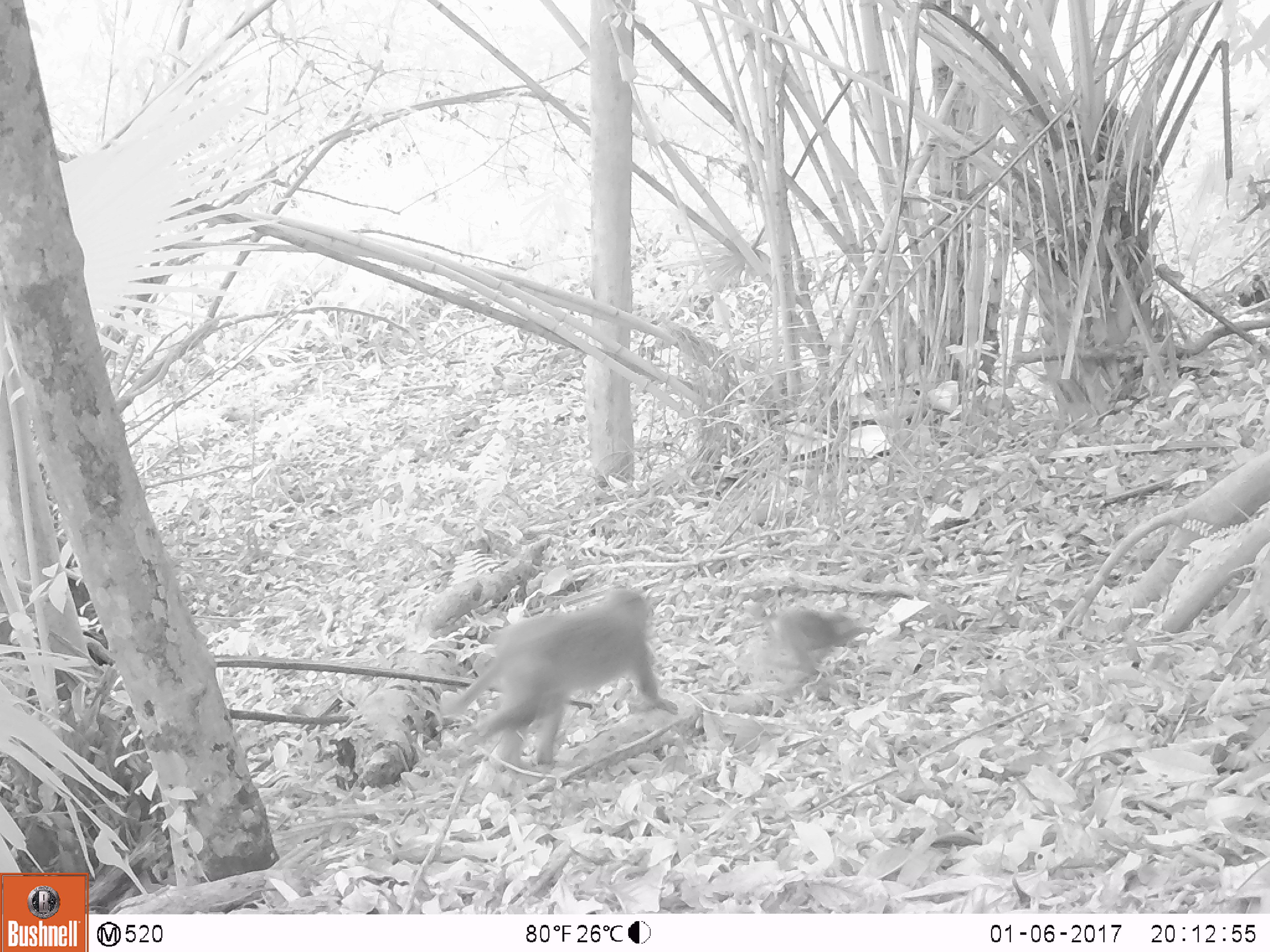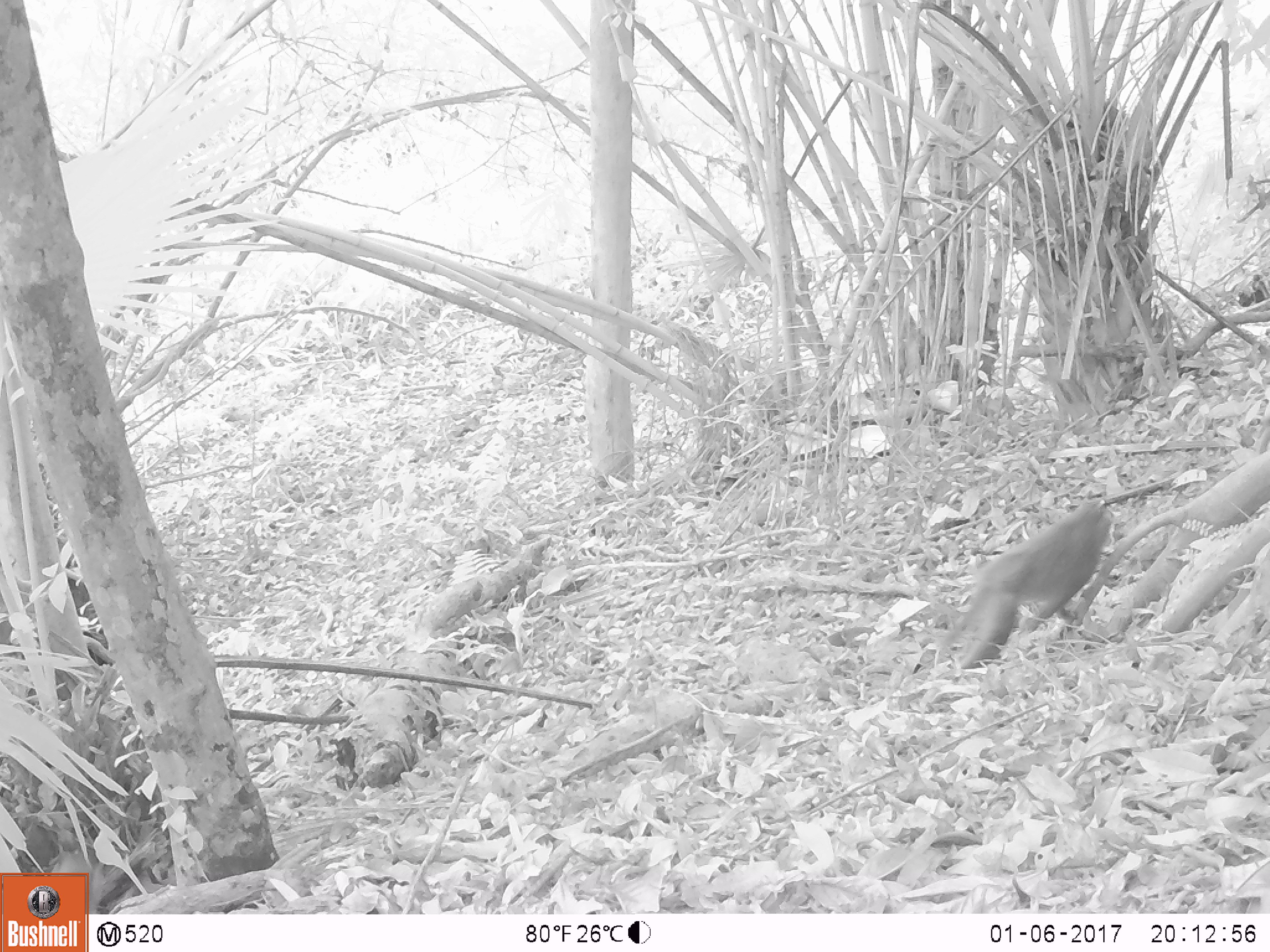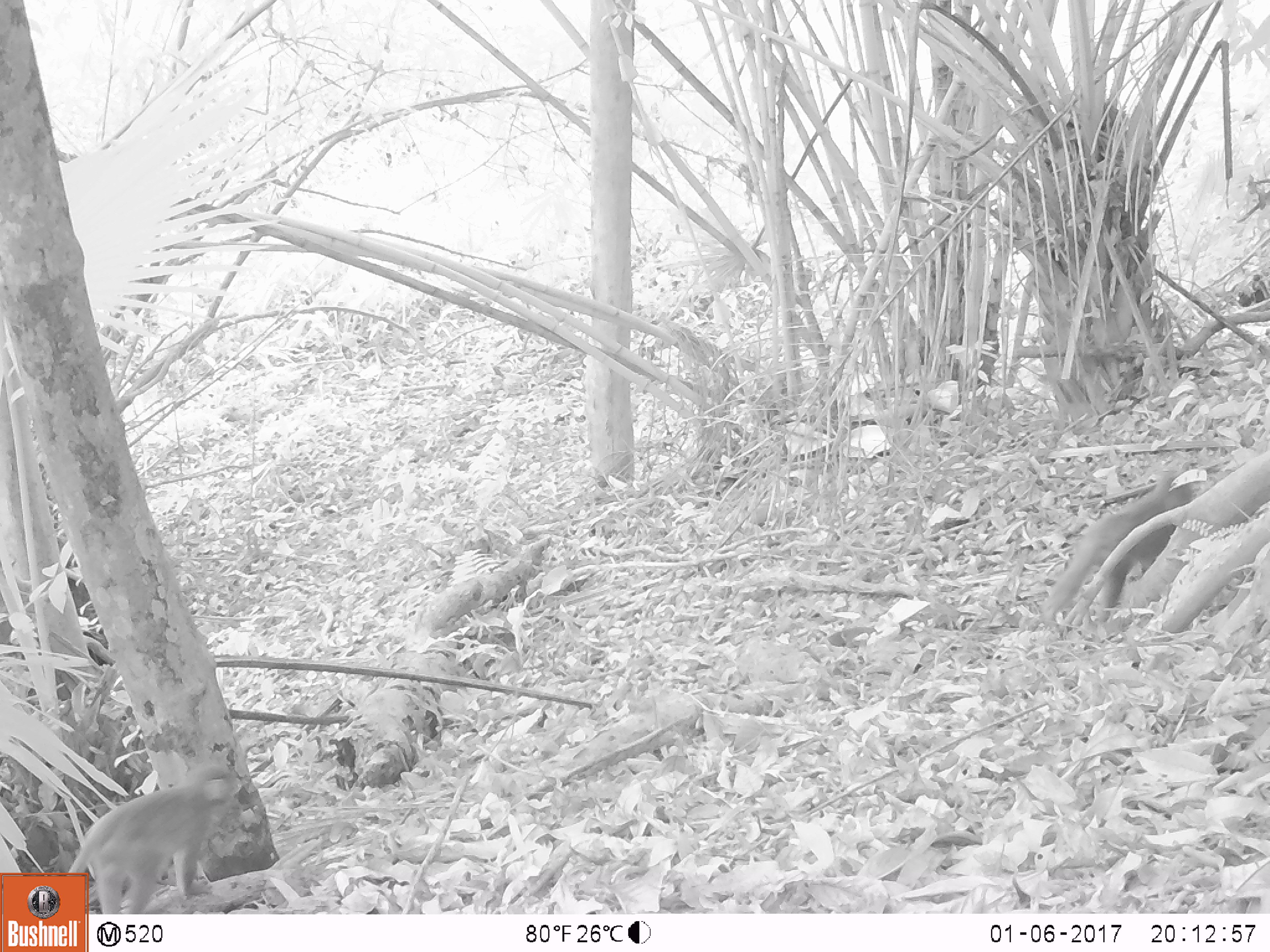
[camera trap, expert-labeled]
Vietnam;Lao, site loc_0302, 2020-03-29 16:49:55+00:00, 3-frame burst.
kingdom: Animalia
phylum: Chordata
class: Mammalia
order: Primates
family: Cercopithecidae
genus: Macaca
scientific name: Macaca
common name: macaques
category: assam or rhesus macaque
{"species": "assam or rhesus macaque (macaques) (Macaca)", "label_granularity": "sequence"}